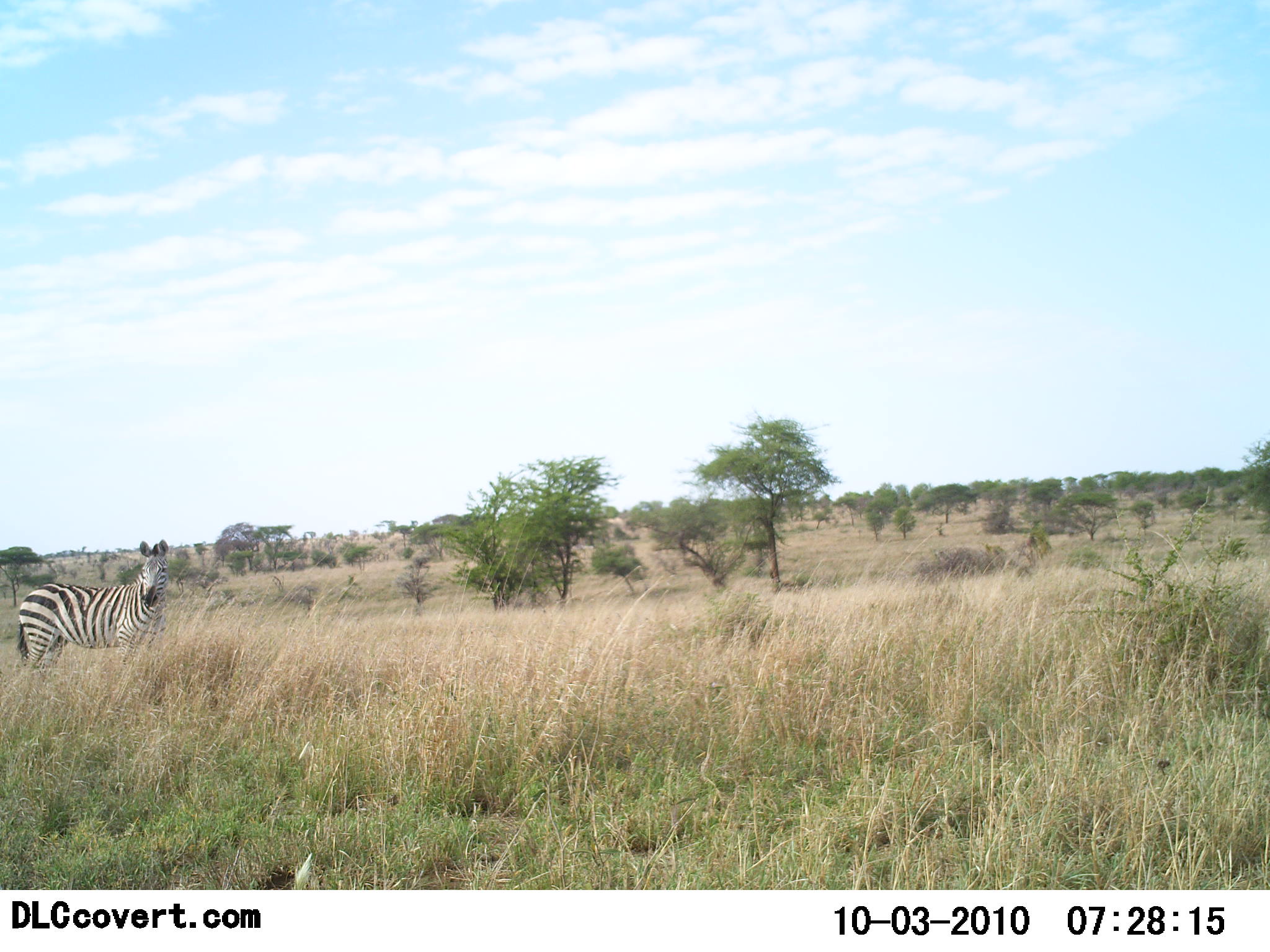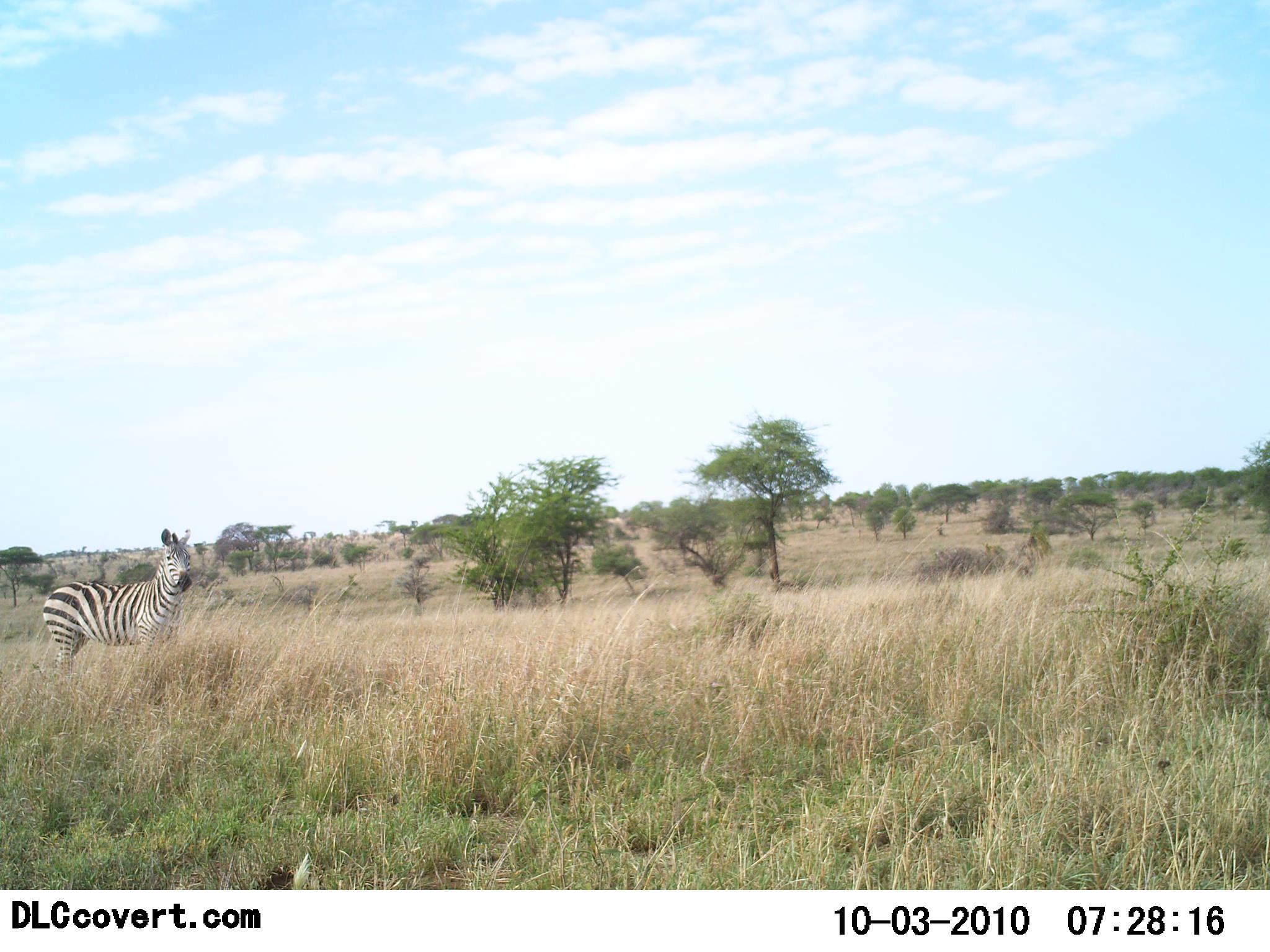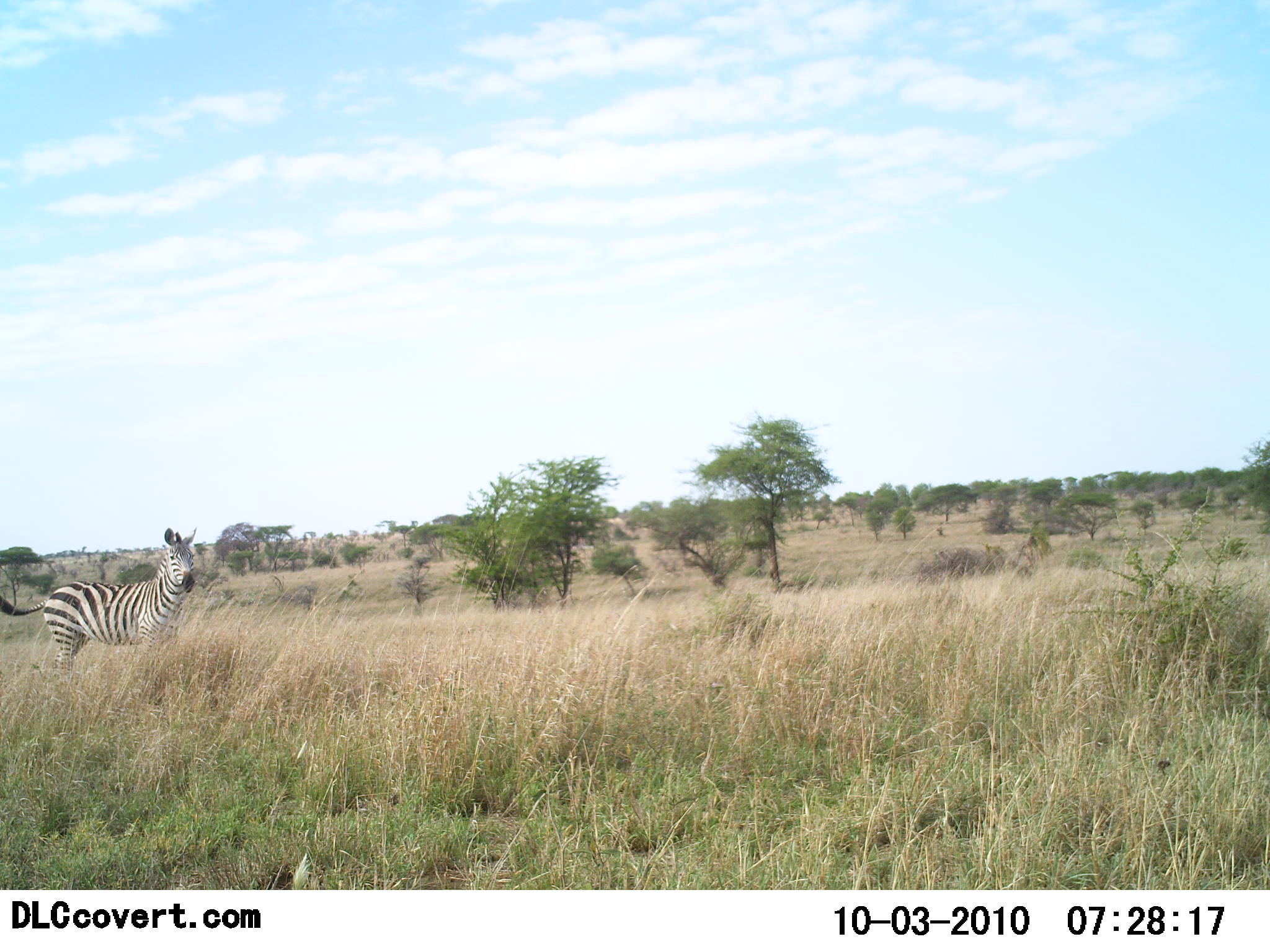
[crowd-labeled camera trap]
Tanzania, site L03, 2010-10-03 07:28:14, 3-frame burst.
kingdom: Animalia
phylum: Chordata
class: Mammalia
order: Perissodactyla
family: Equidae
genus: Equus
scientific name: Equus quagga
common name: plains zebra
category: zebra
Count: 1.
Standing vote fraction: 92%.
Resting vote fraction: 0%.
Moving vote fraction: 8%.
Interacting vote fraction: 0%.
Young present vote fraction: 0%.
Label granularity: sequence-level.